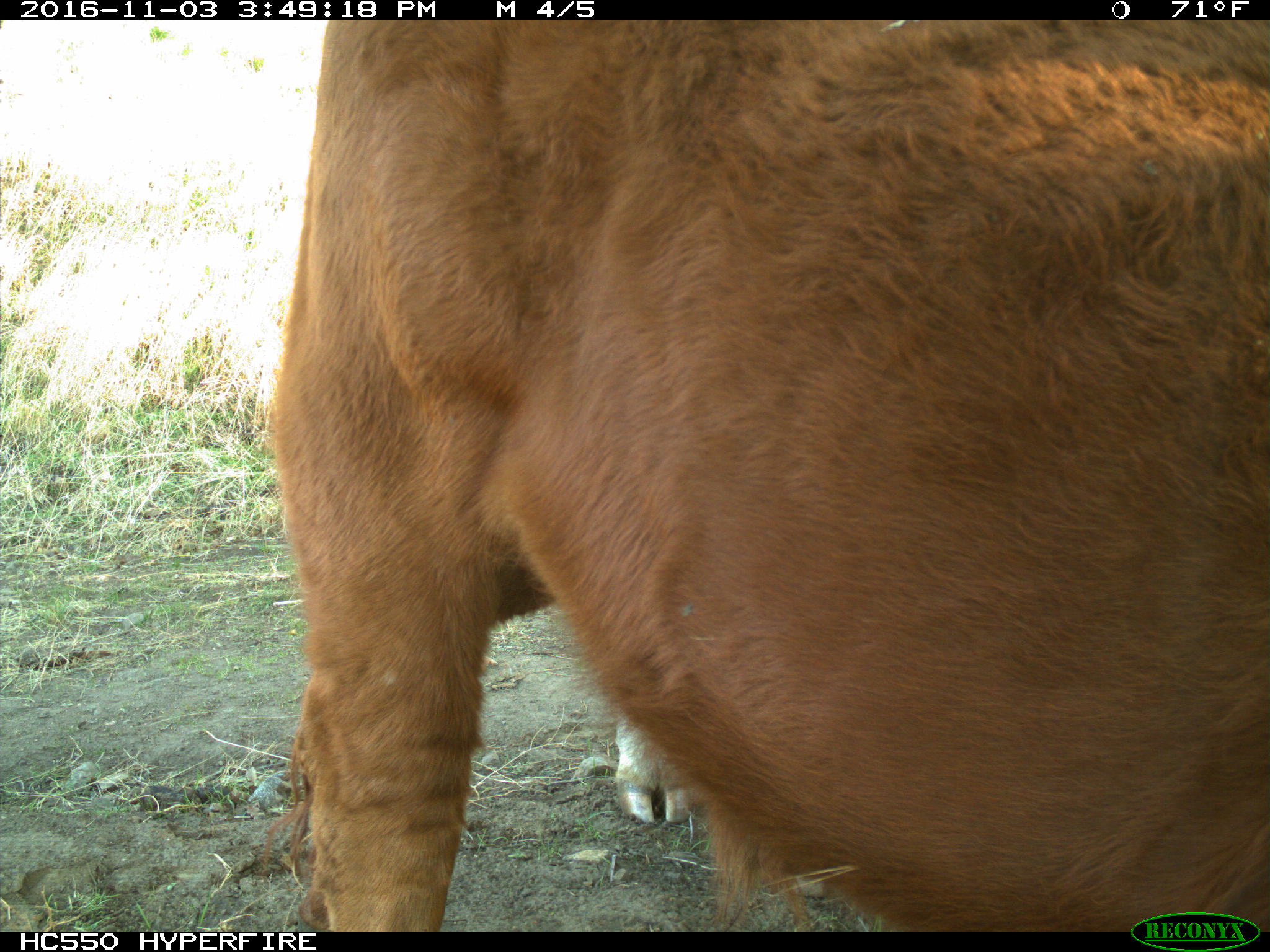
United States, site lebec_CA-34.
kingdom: Animalia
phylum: Chordata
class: Mammalia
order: Artiodactyla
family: Bovidae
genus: Bos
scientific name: Bos taurus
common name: domestic cow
Bos taurus (domestic cow).